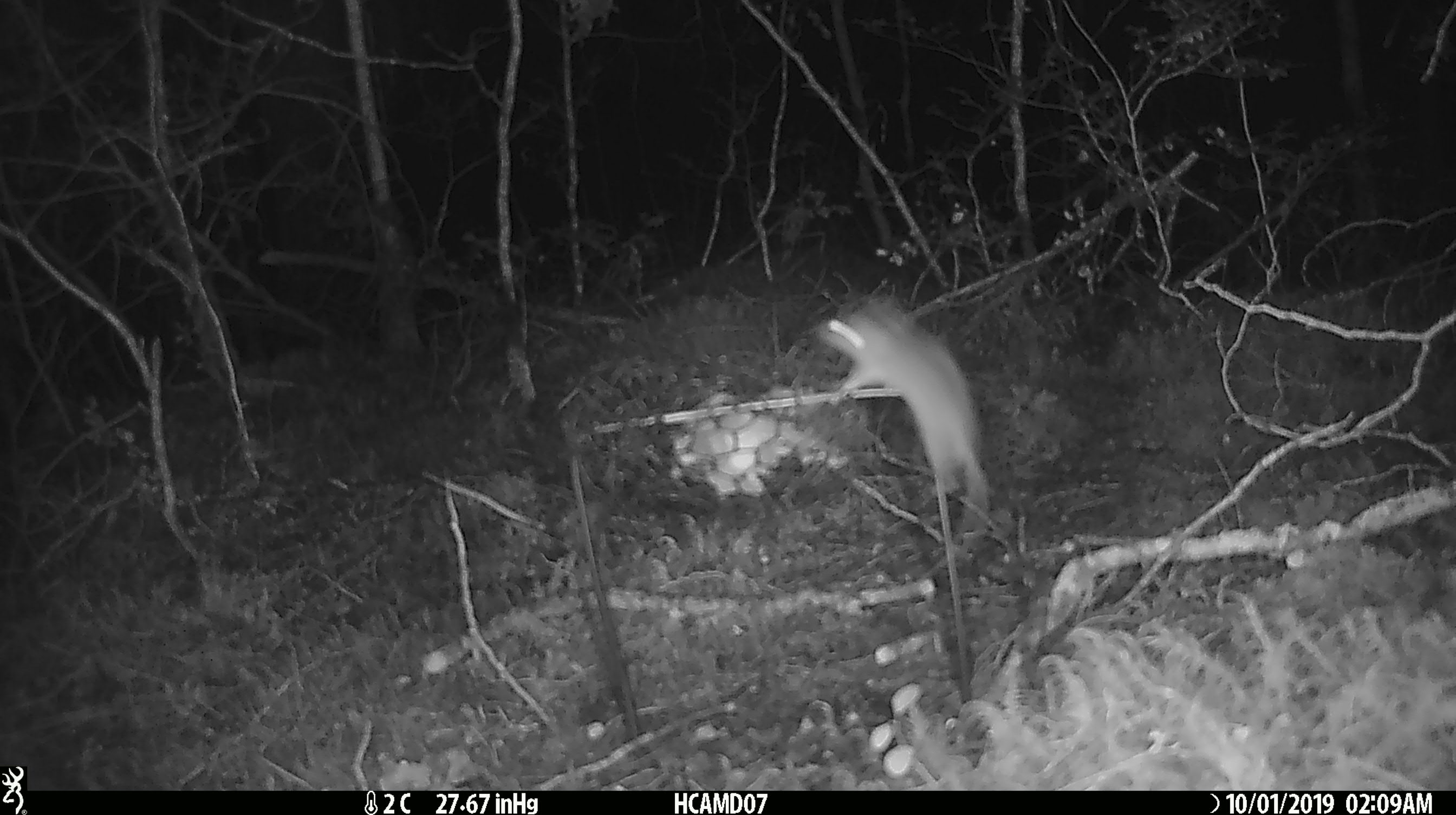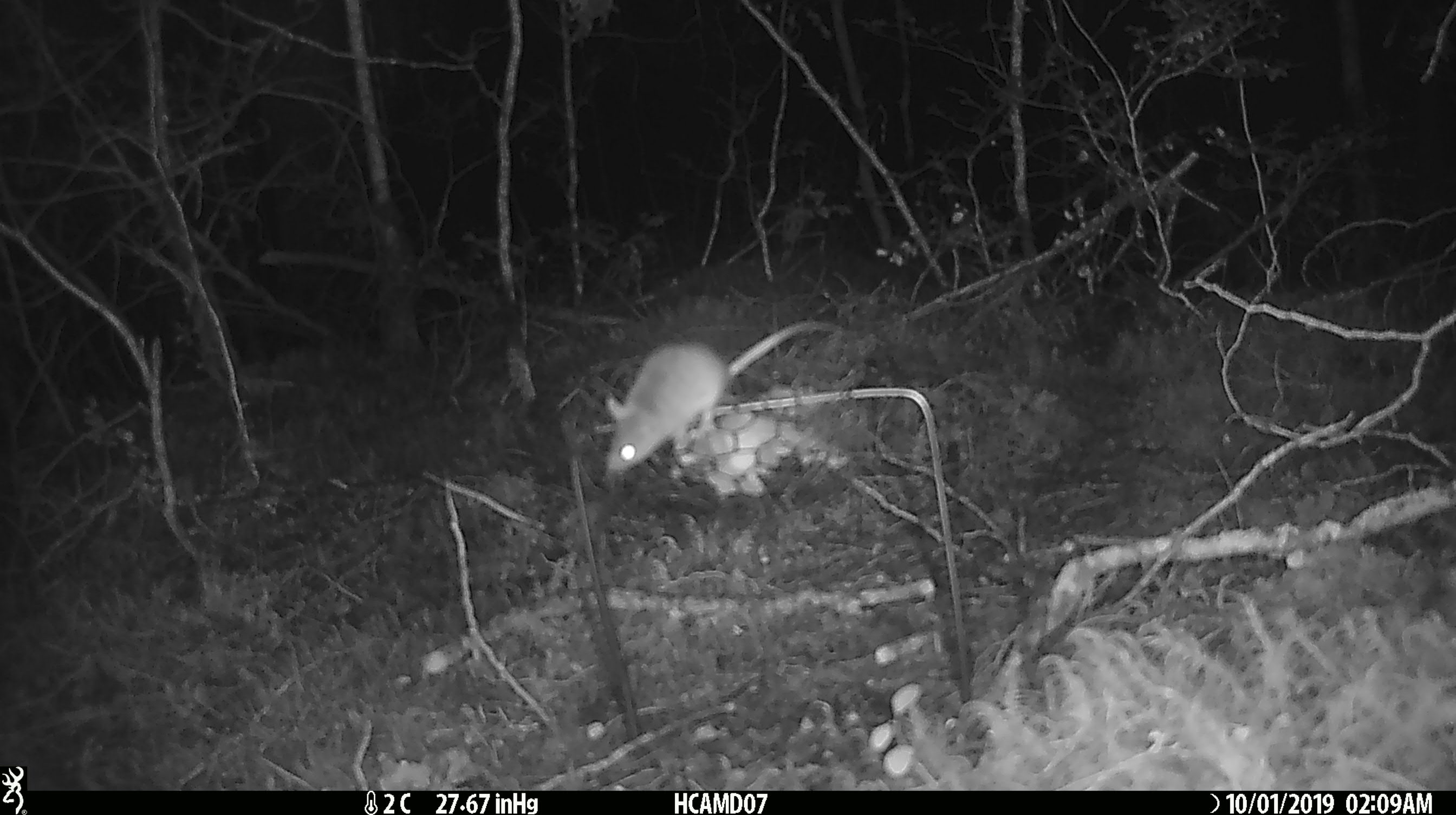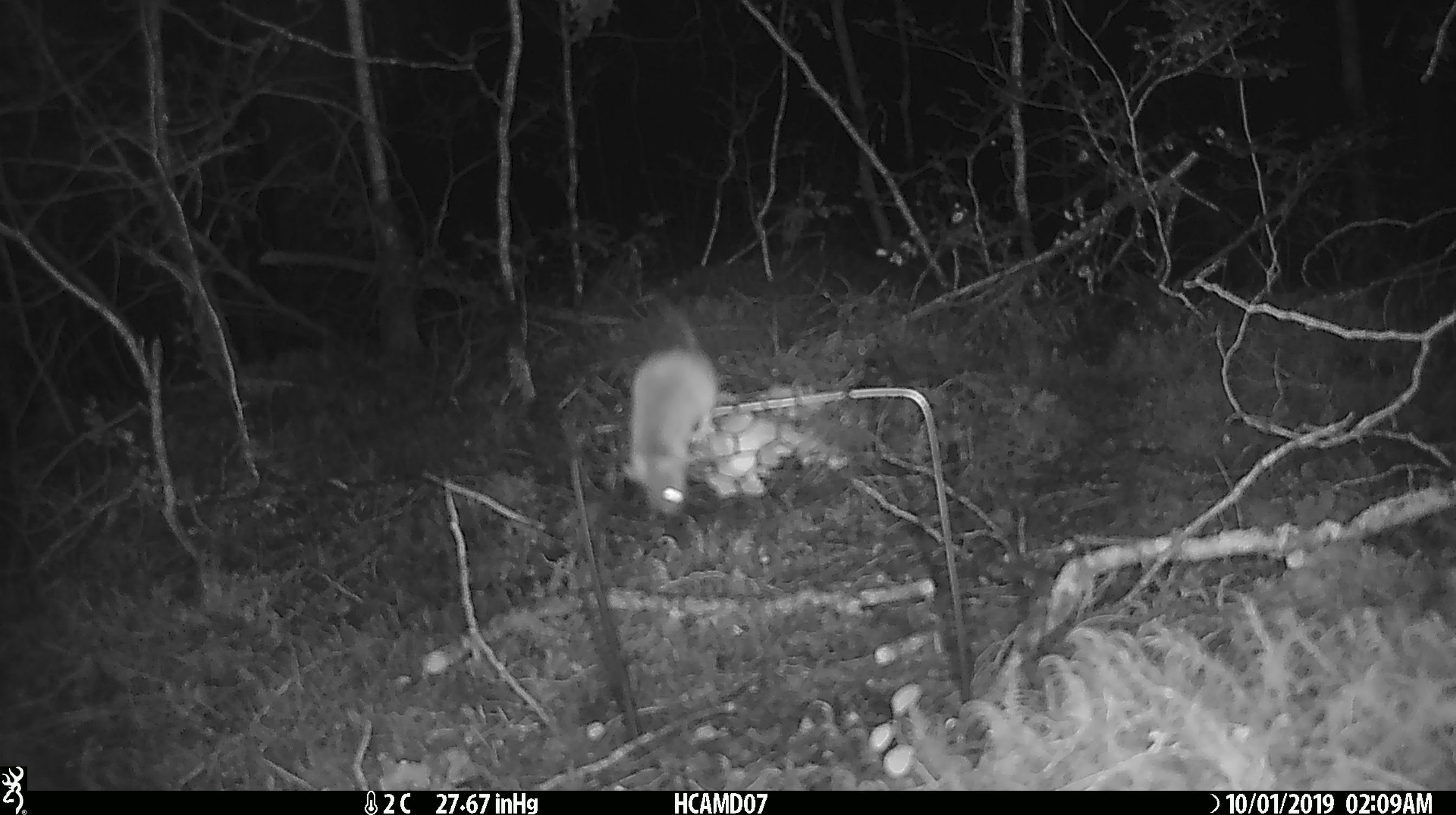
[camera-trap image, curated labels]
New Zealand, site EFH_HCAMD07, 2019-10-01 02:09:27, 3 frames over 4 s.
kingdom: Animalia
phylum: Chordata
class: Mammalia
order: Rodentia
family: Muridae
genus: Mus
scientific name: Mus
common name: mouse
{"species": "mouse (Mus)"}